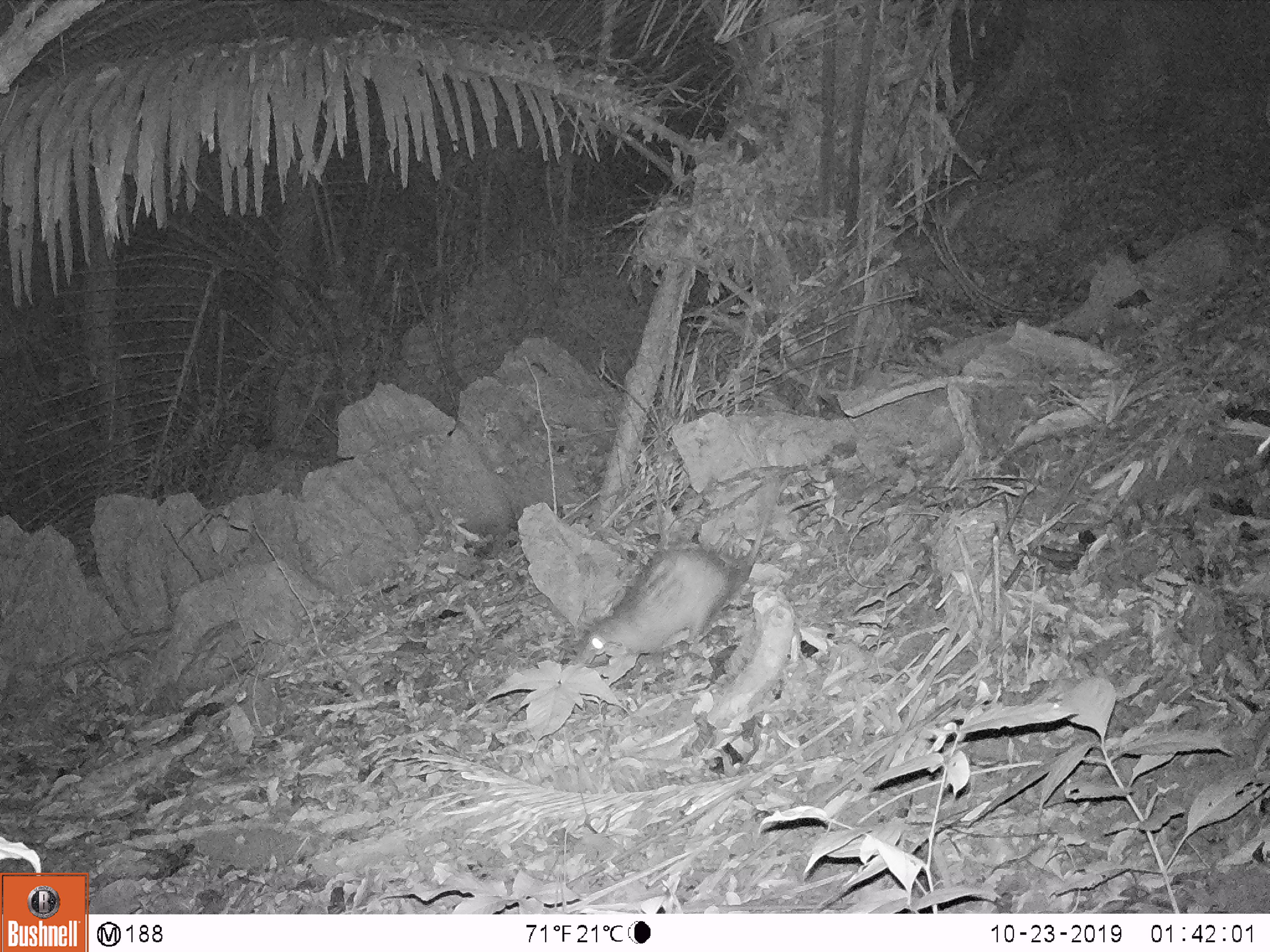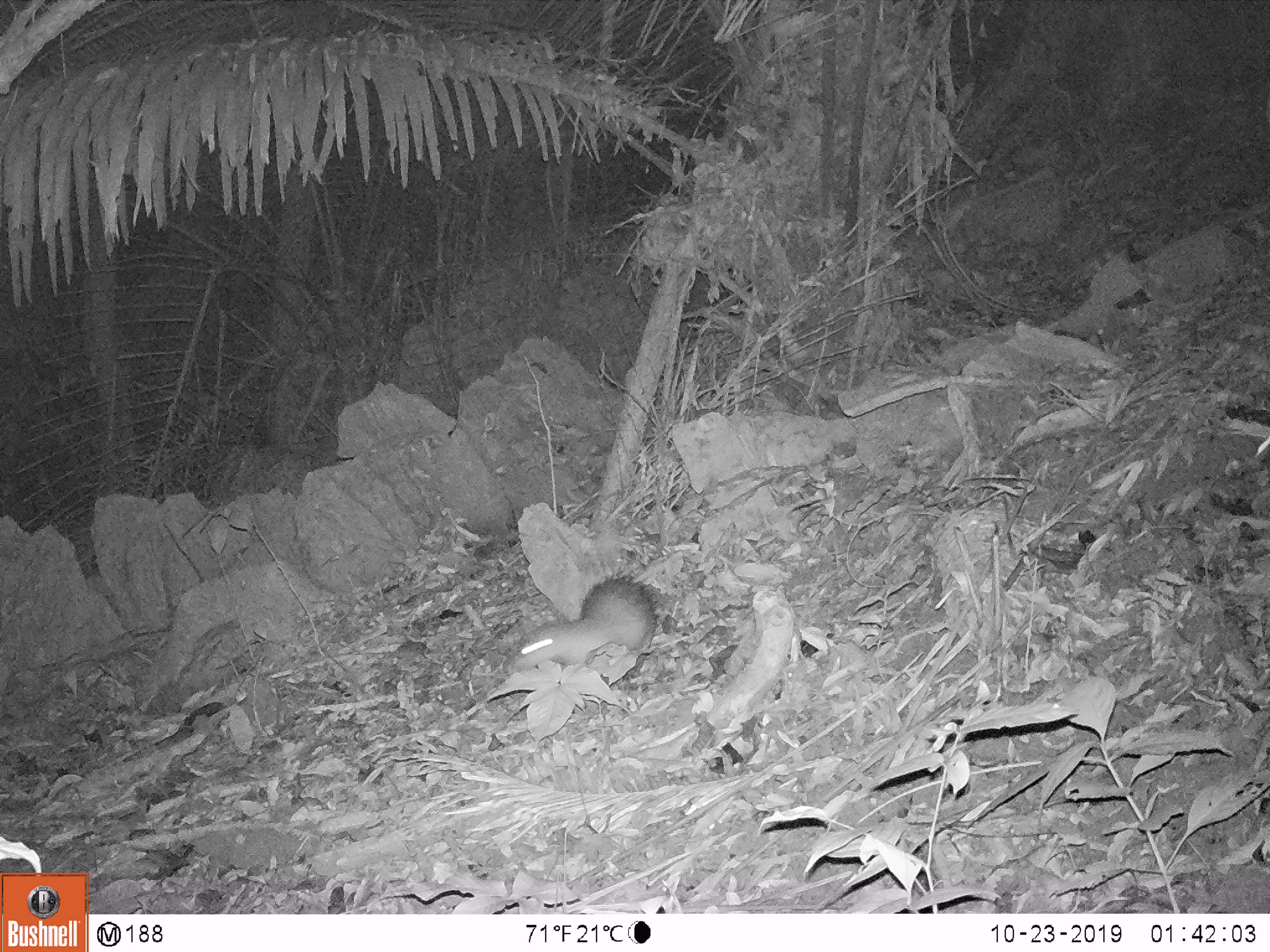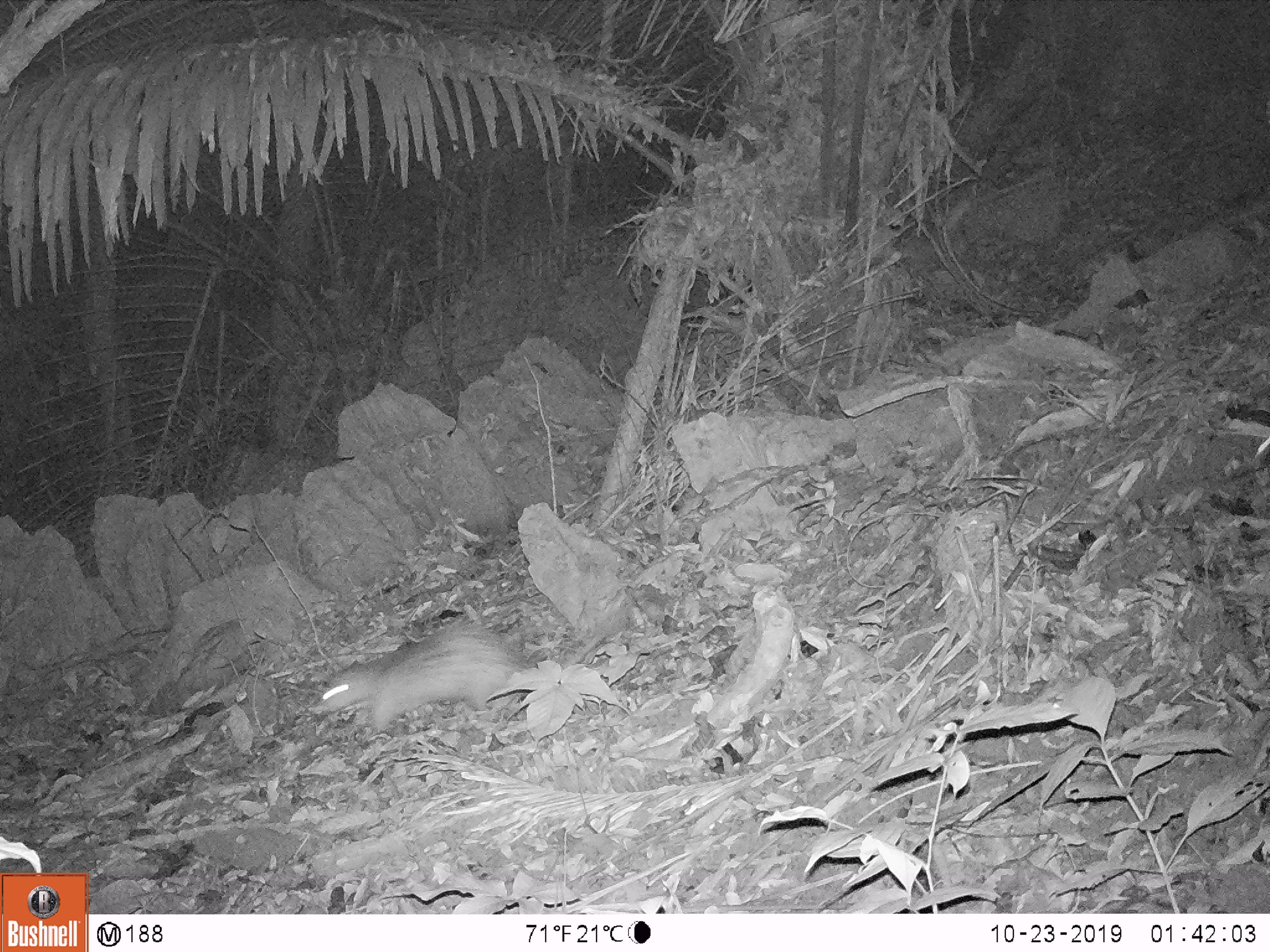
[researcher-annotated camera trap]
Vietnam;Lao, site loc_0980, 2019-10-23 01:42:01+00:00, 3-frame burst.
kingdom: Animalia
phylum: Chordata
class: Mammalia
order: Rodentia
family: Hystricidae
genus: Atherurus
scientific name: Atherurus macrourus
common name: asiatic brush-tailed porcupine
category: asiatic brush tailed porcupine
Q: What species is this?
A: Asiatic brush tailed porcupine (asiatic brush-tailed porcupine) (Atherurus macrourus).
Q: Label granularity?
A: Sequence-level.